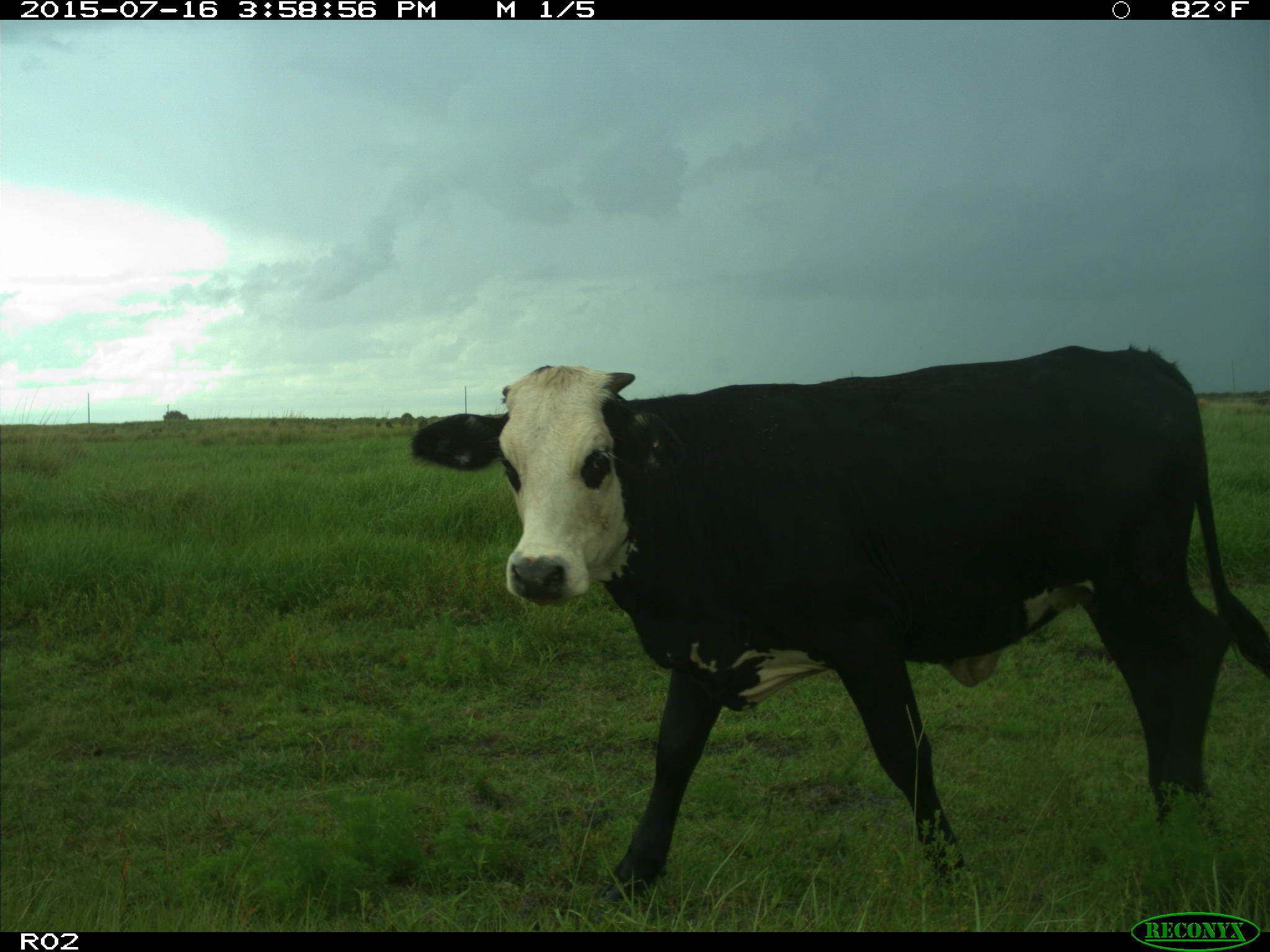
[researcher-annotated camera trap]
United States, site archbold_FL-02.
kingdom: Animalia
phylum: Chordata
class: Mammalia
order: Artiodactyla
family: Bovidae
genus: Bos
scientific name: Bos taurus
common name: domestic cow